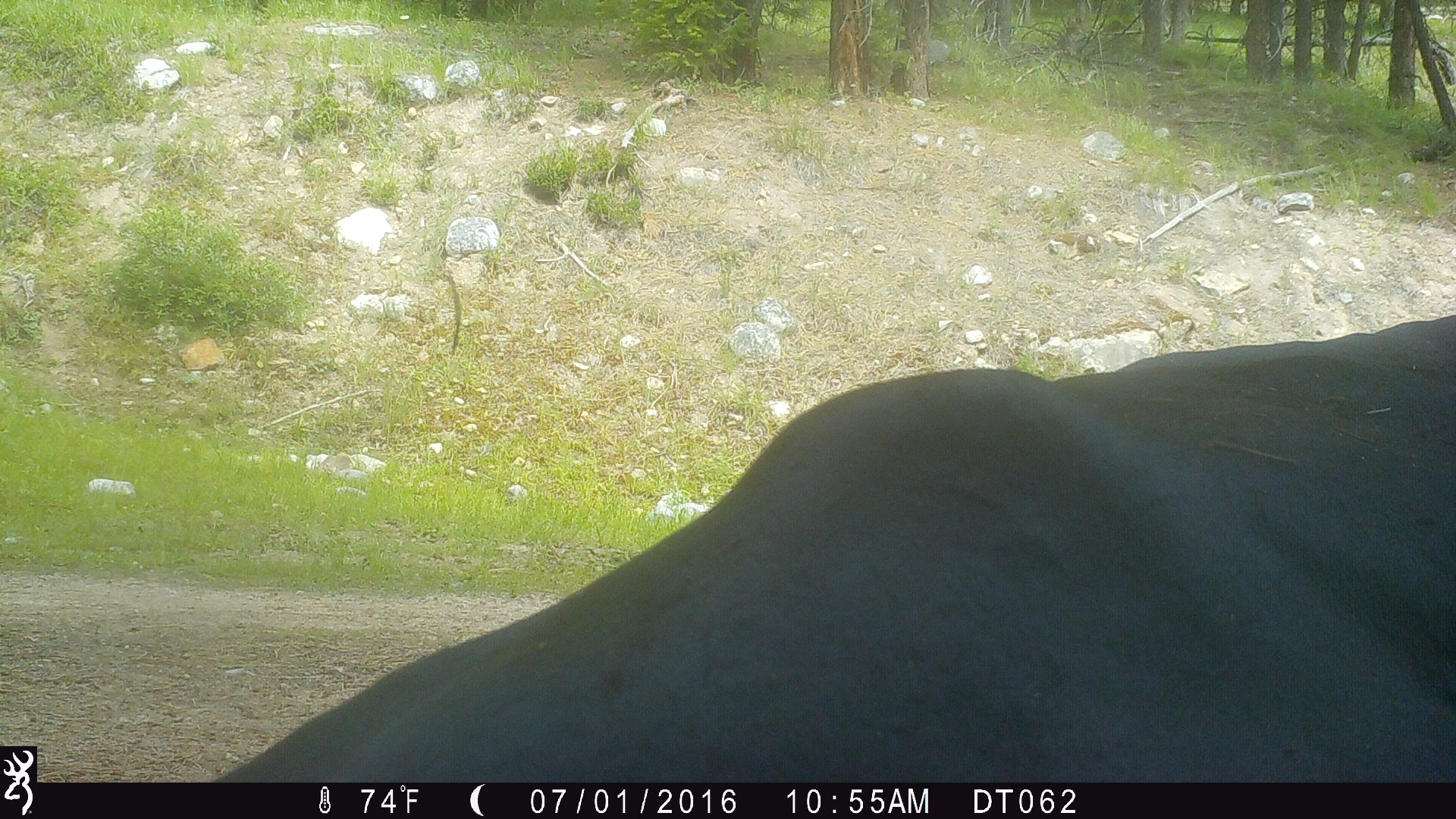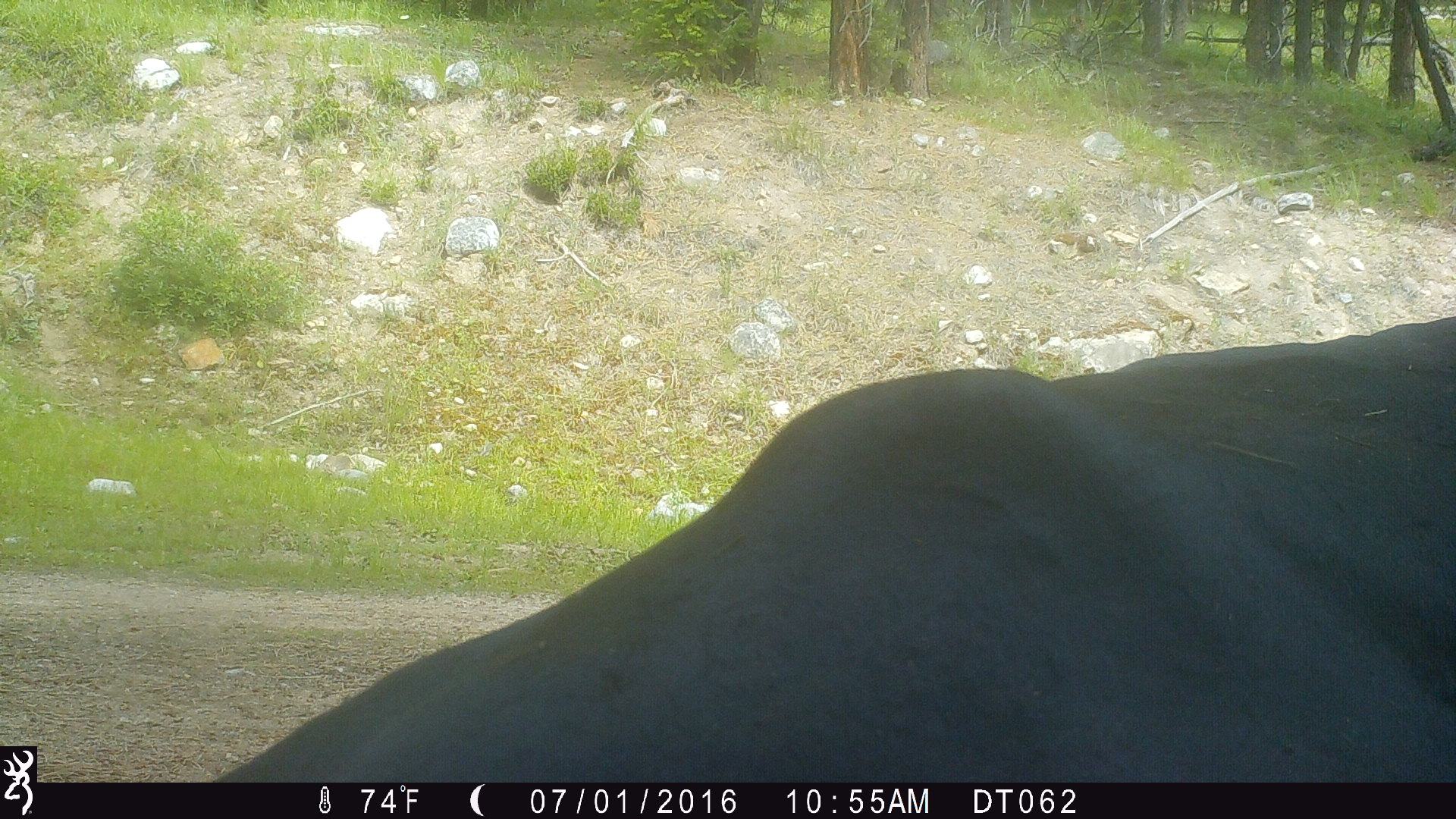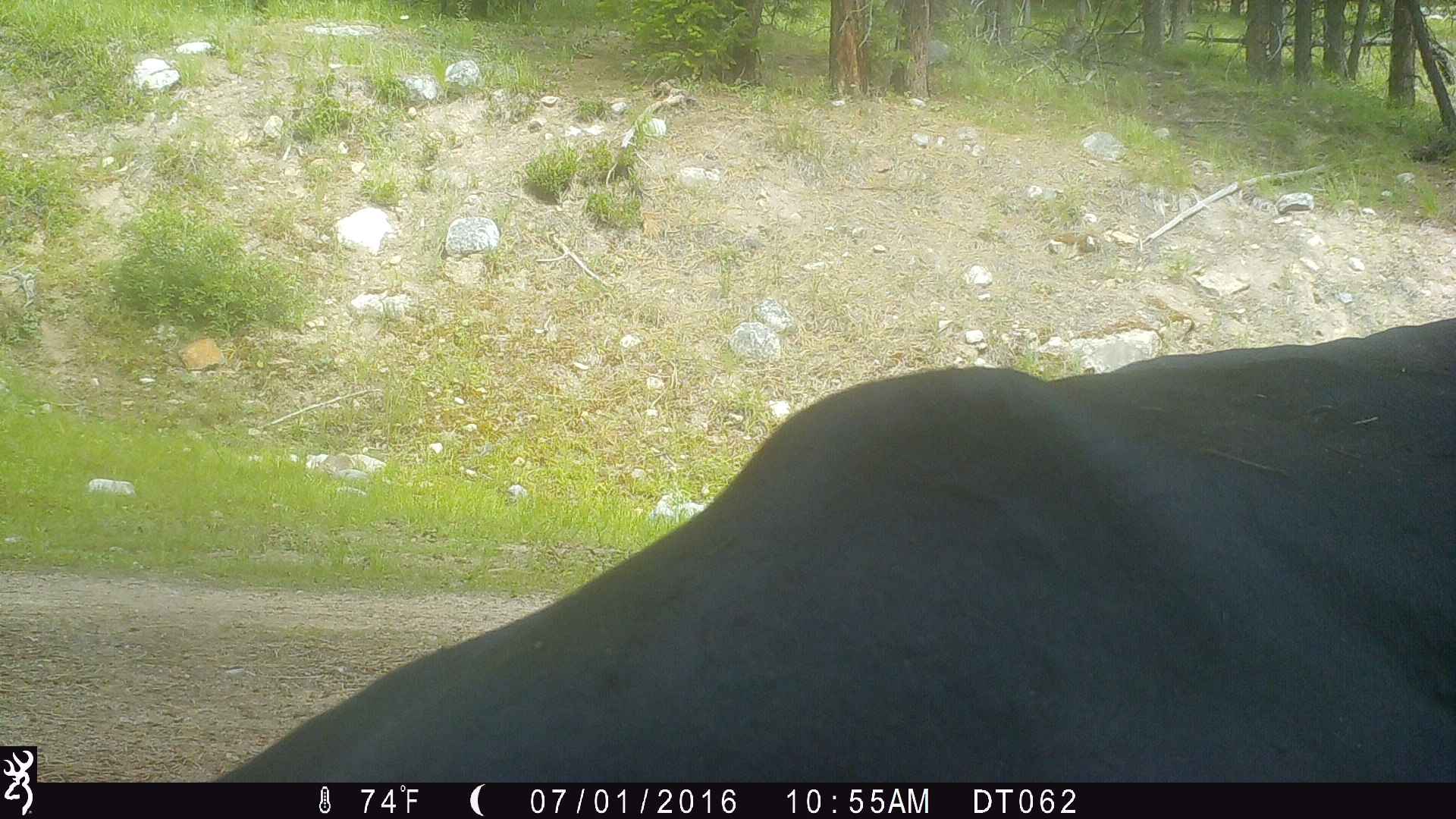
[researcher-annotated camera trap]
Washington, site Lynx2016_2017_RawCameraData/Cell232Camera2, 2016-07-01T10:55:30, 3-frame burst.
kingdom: Animalia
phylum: Chordata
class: Mammalia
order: Artiodactyla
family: Bovidae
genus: Bos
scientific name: Bos taurus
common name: domestic cattle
Domestic cattle (Bos taurus). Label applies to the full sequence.